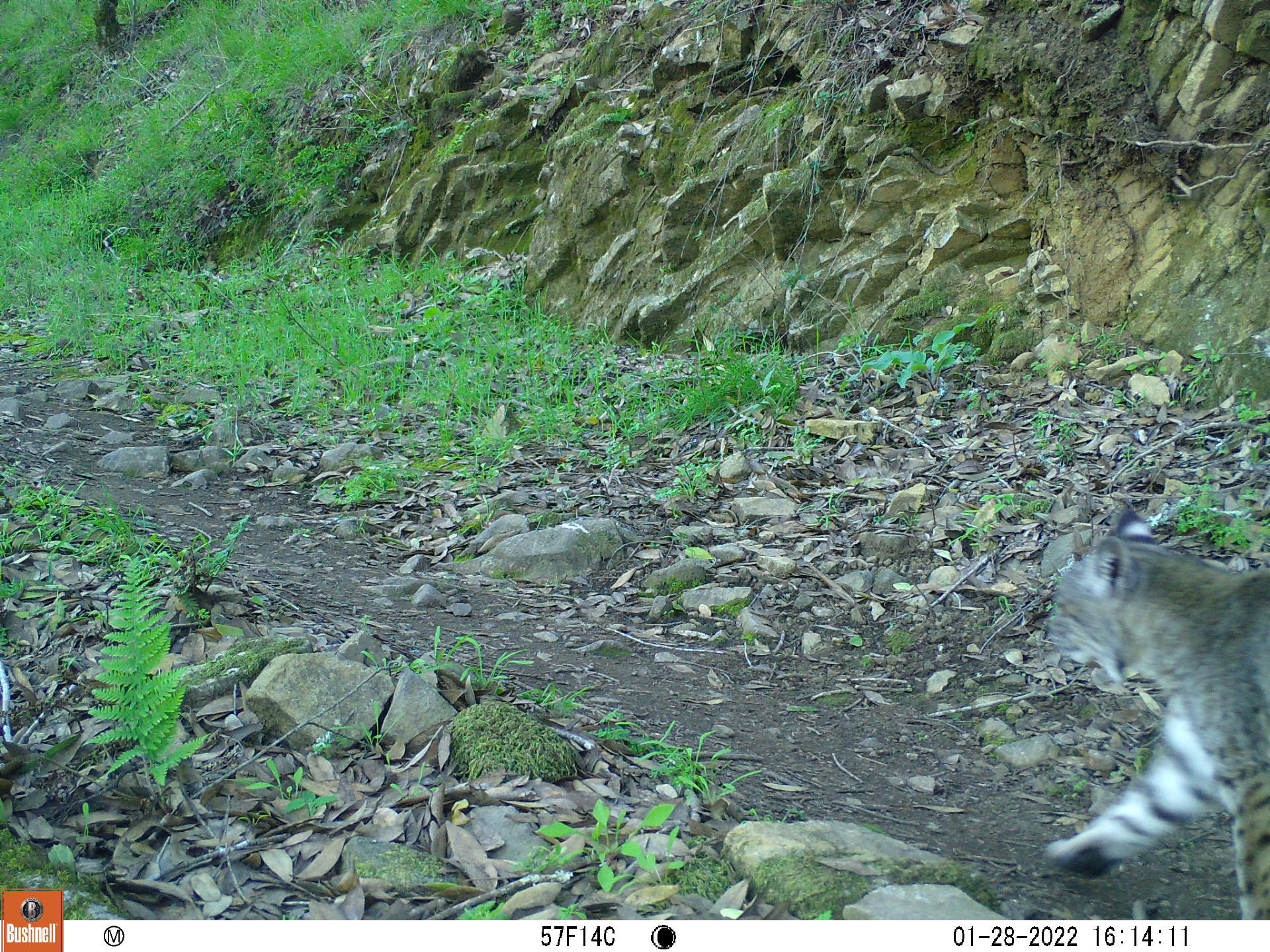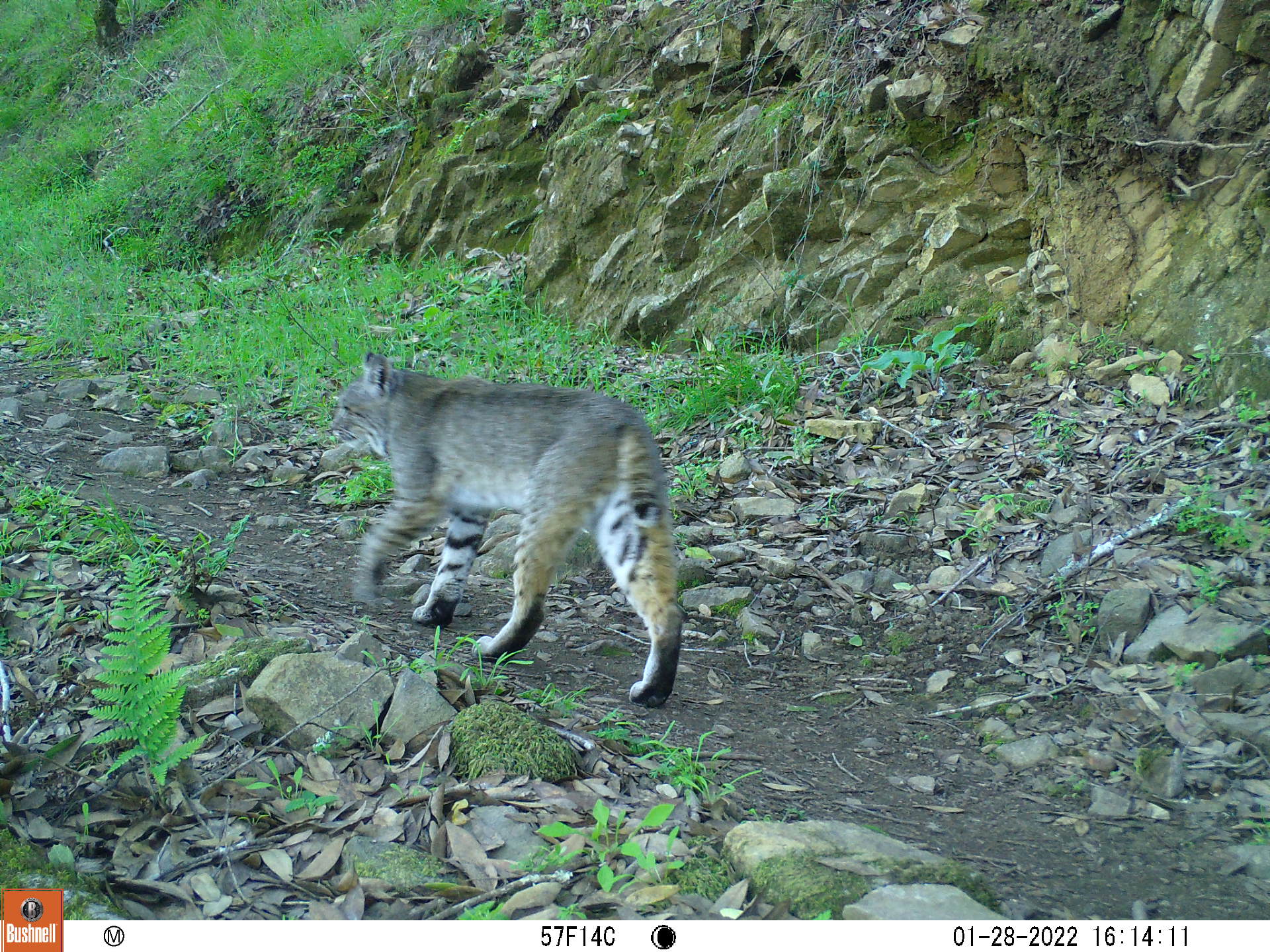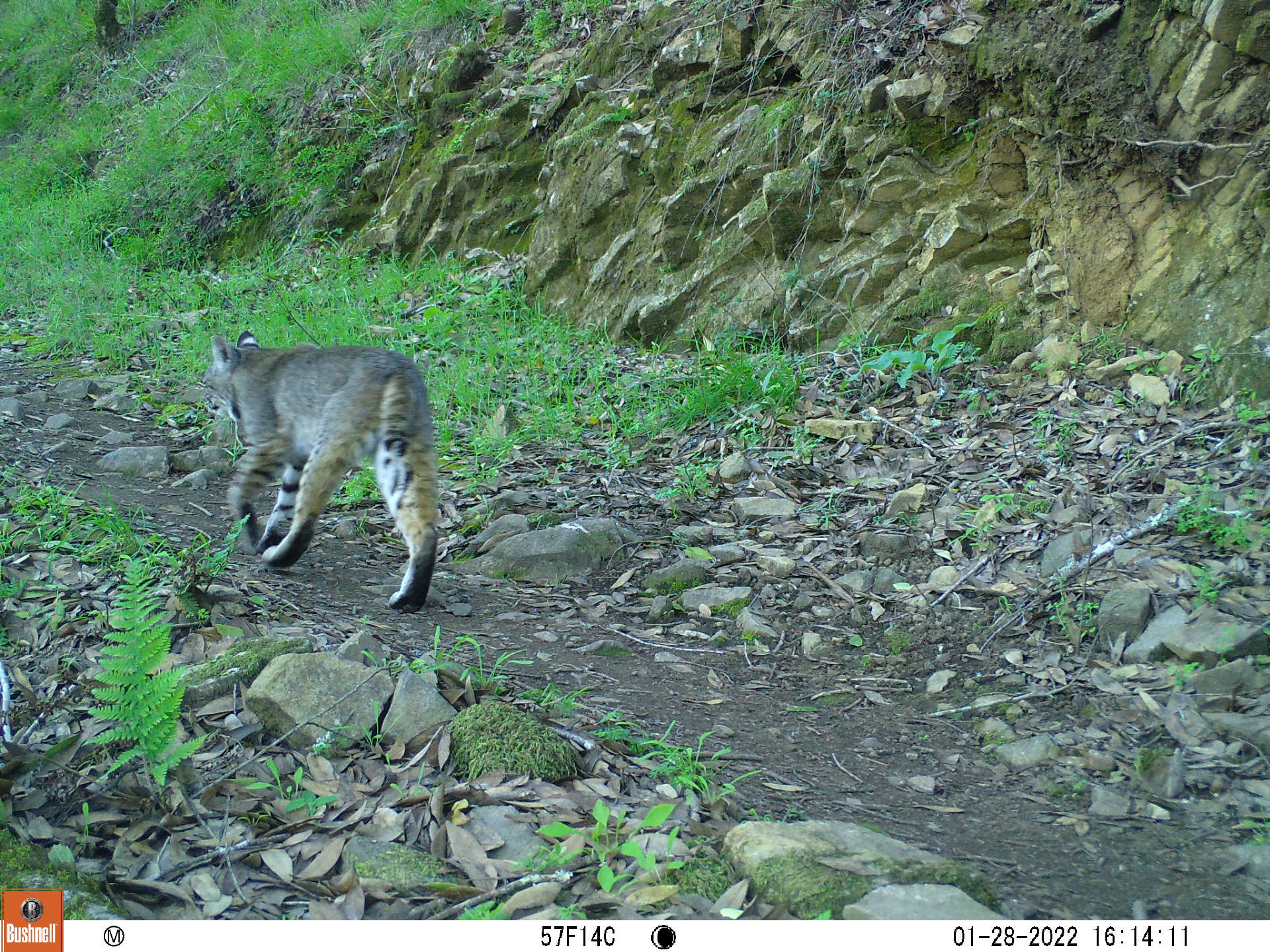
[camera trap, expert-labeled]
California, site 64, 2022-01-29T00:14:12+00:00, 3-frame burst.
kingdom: Animalia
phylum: Chordata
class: Mammalia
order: Carnivora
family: Felidae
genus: Lynx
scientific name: Lynx rufus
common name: bobcat